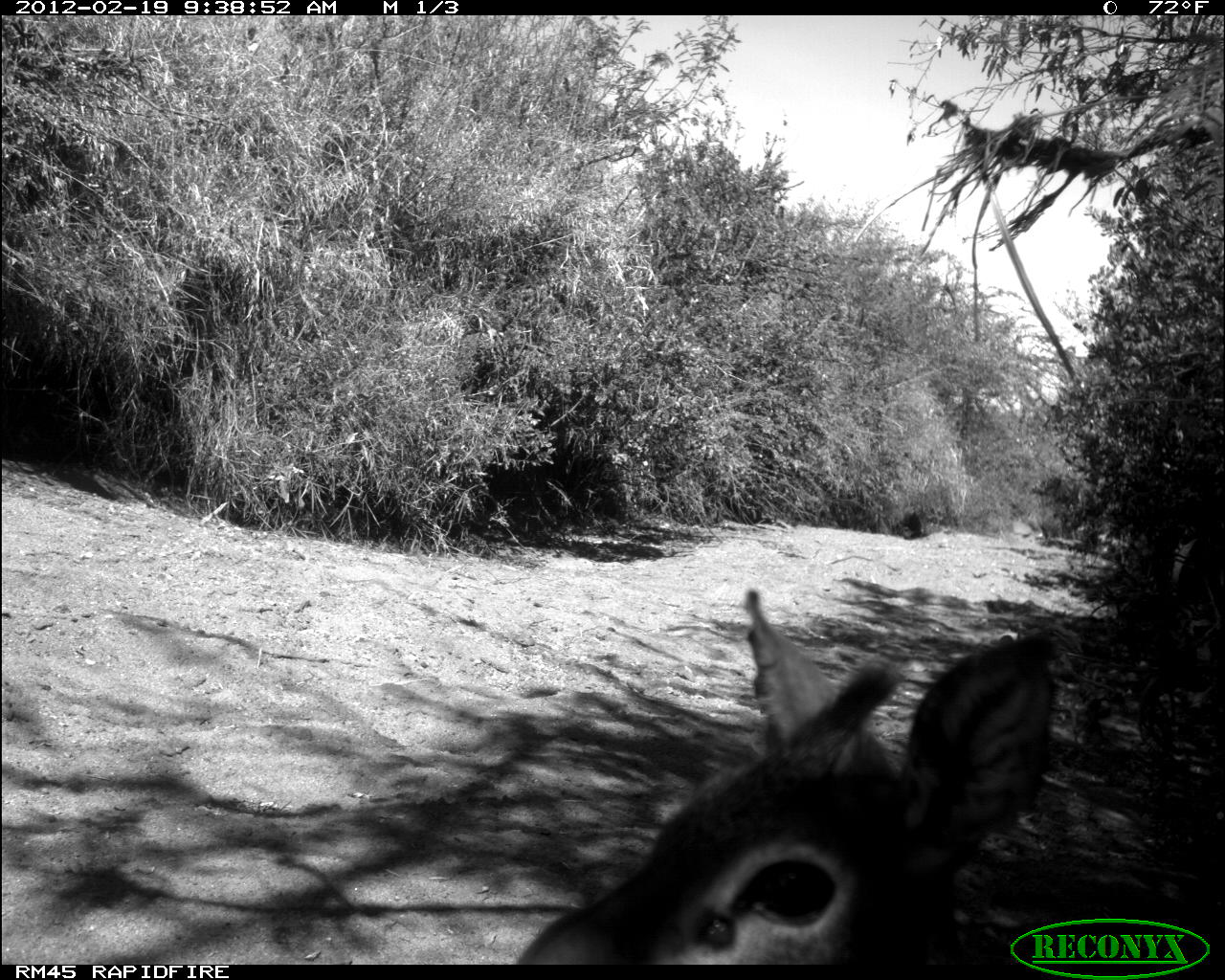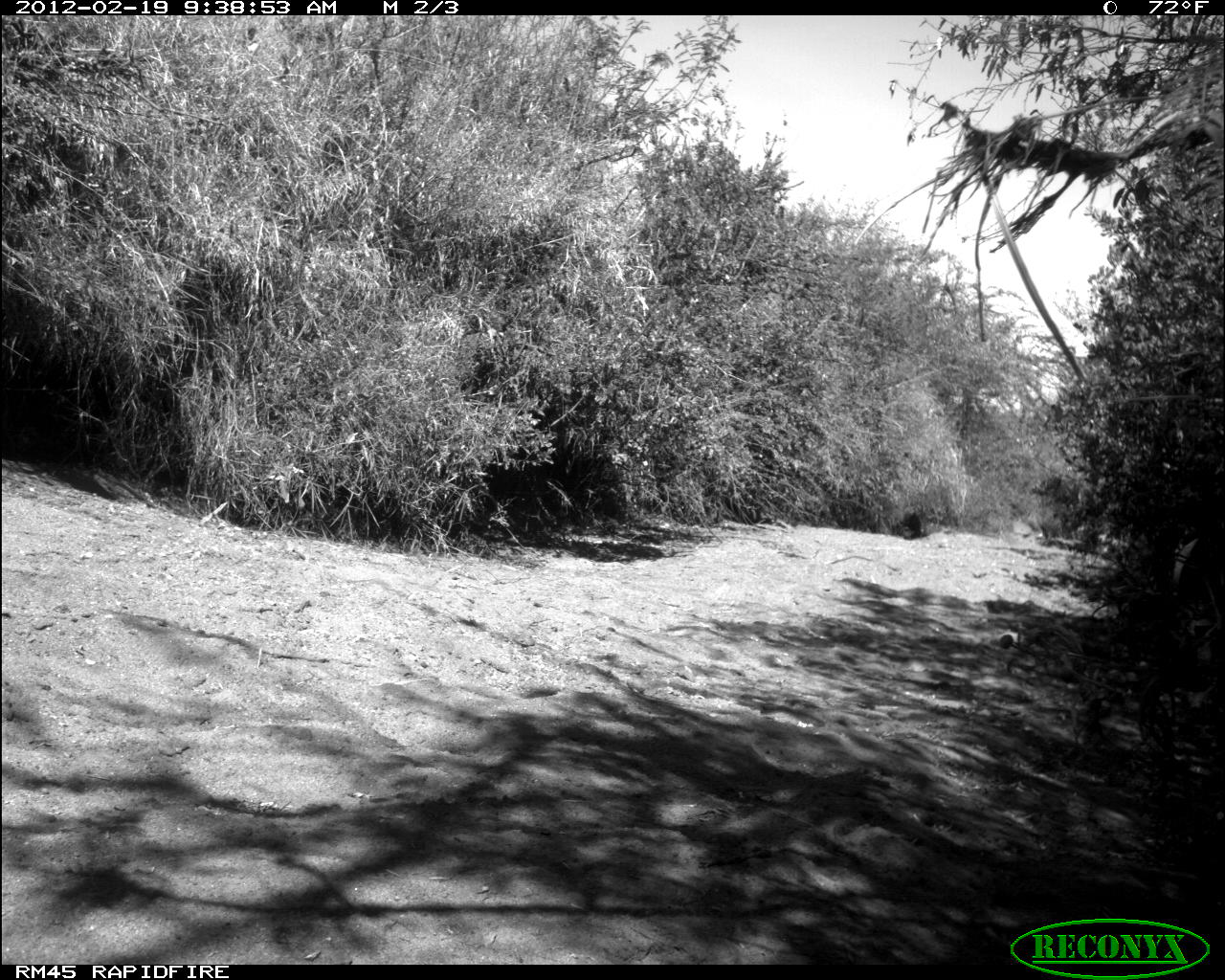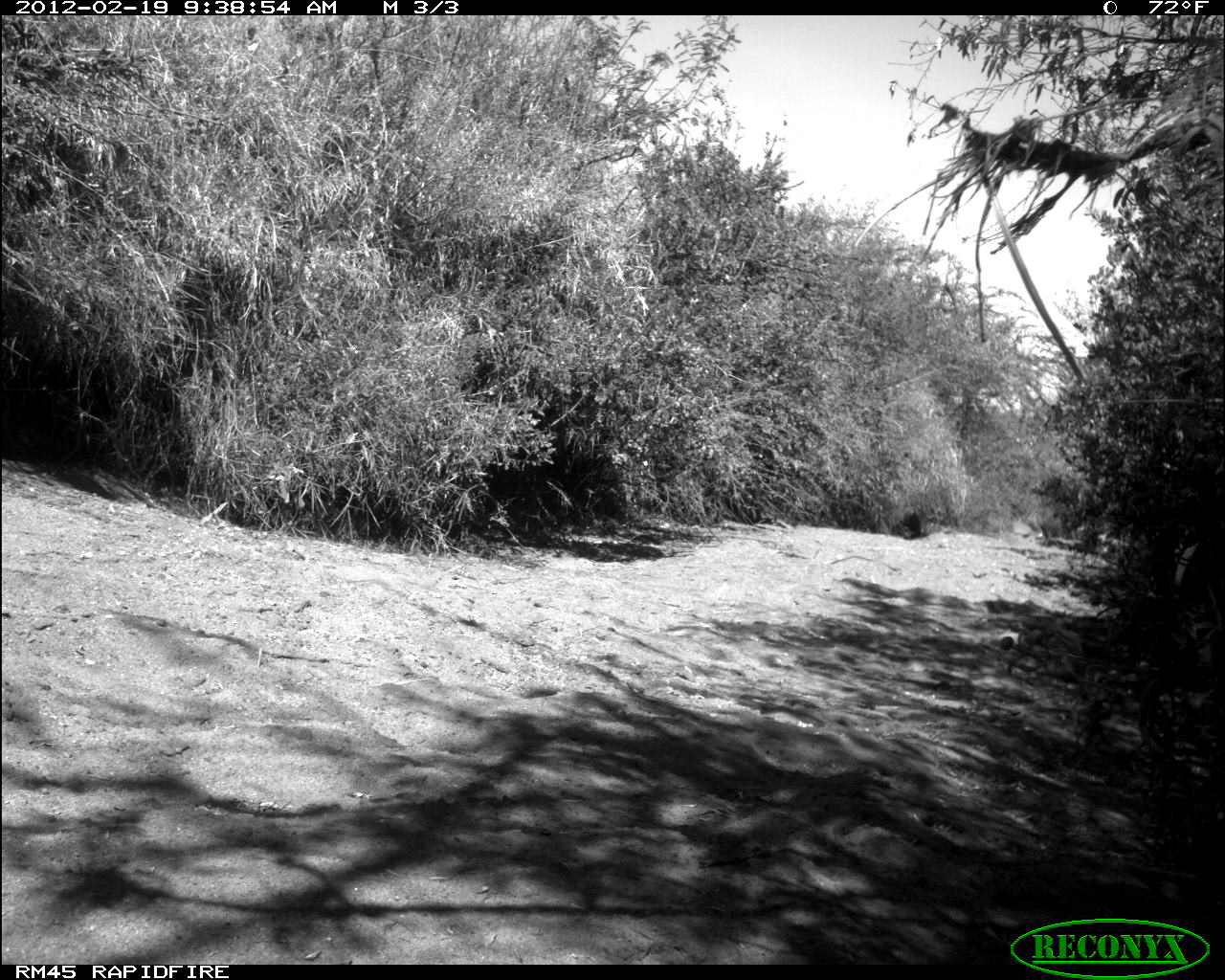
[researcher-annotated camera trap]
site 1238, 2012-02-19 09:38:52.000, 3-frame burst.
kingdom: Animalia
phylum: Chordata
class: Mammalia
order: Artiodactyla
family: Bovidae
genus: Madoqua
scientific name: Madoqua guentheri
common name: günther's dik-dik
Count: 1.